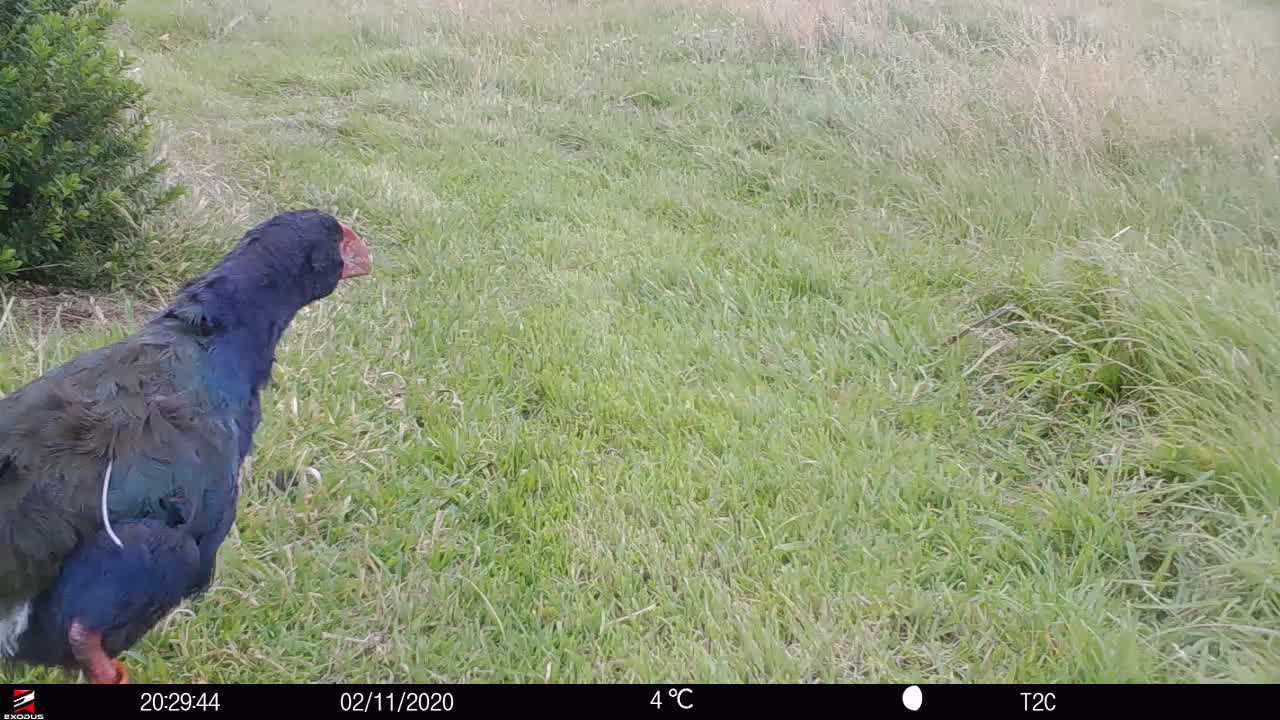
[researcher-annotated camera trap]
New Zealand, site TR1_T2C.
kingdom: Animalia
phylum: Chordata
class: Aves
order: Gruiformes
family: Rallidae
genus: Porphyrio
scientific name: Porphyrio mantelli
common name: takahe